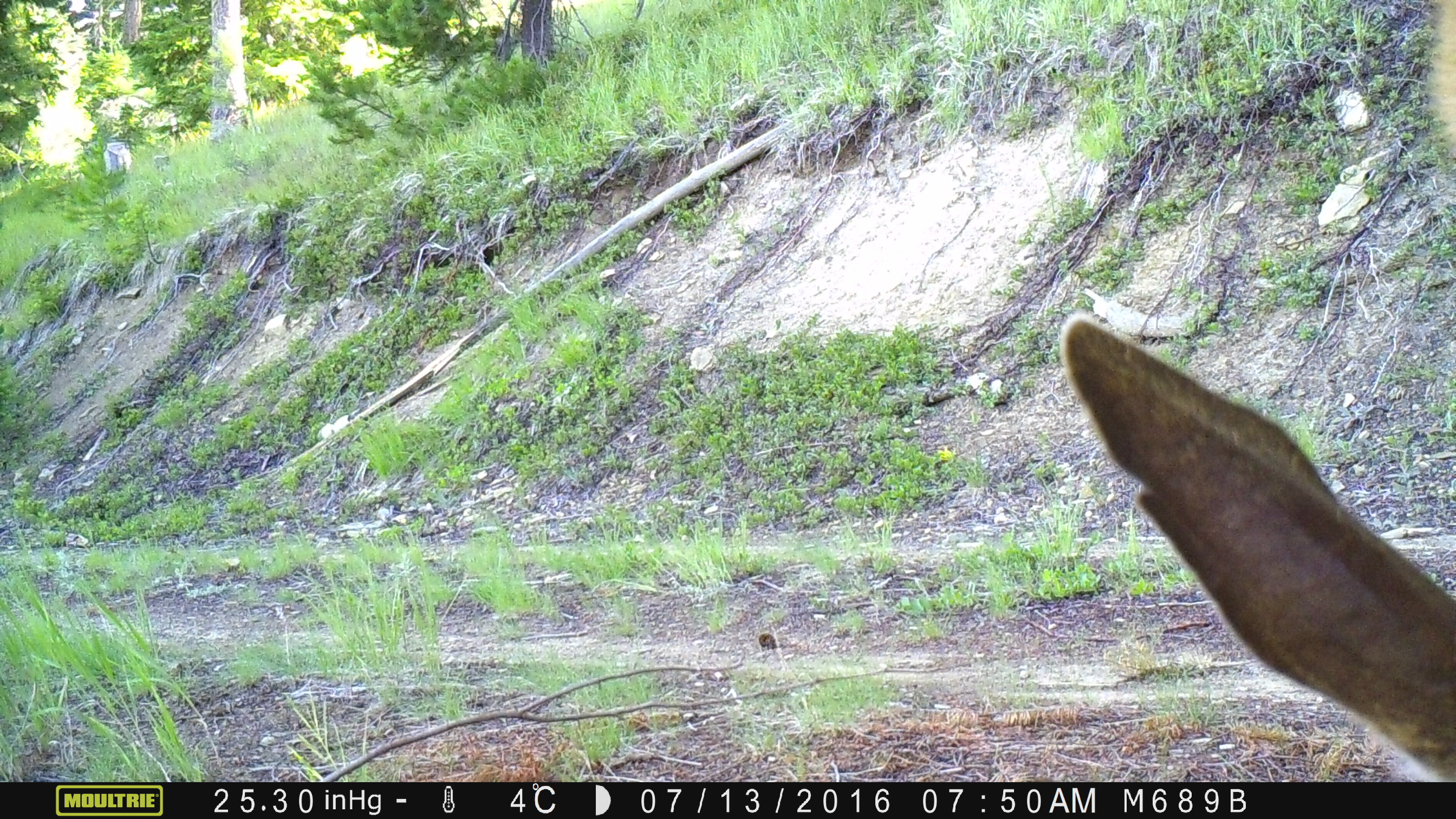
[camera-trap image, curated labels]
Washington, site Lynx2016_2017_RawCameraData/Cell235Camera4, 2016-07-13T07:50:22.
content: unidentified animal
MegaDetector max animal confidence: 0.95